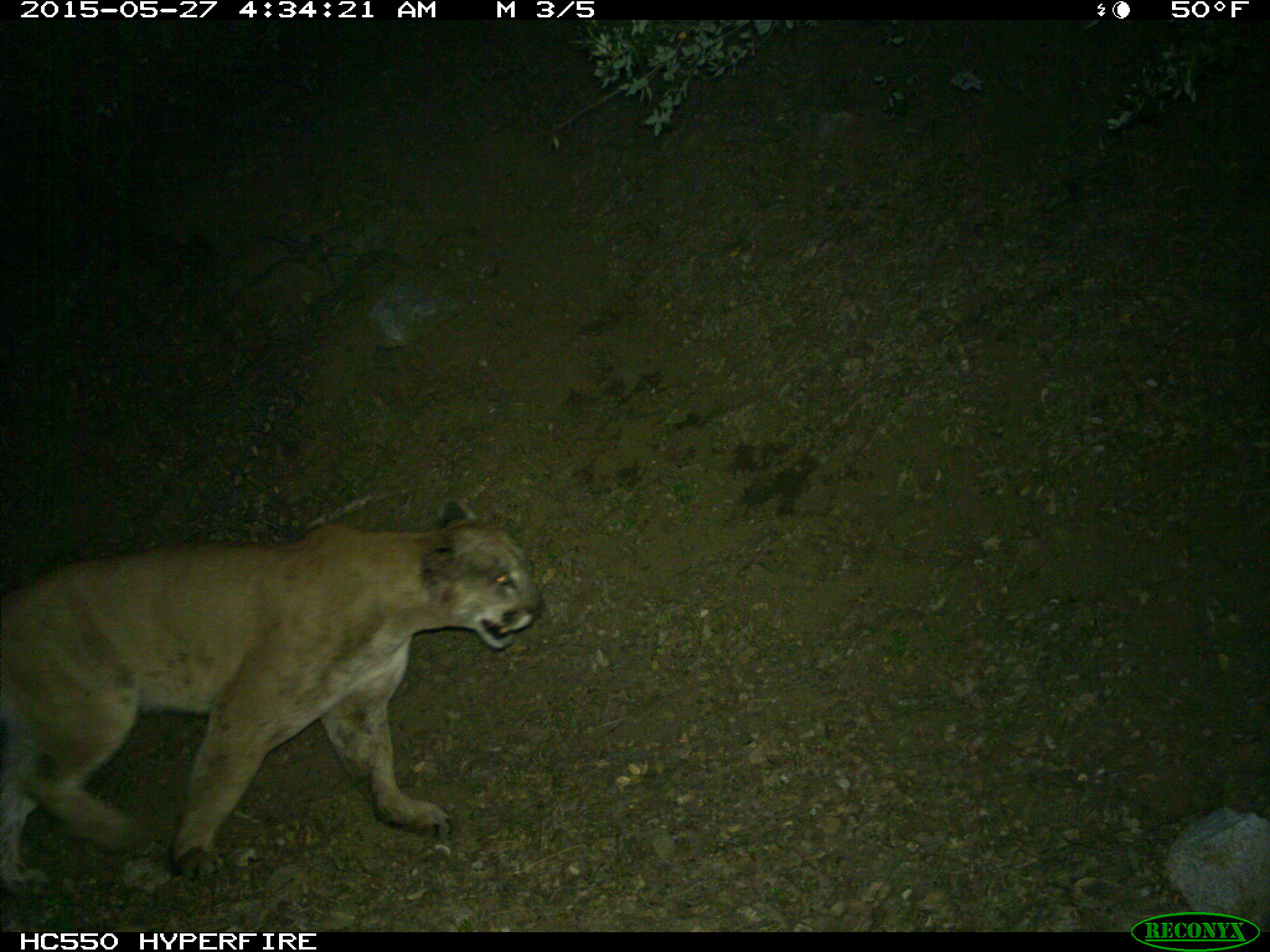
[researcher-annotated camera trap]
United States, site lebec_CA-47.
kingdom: Animalia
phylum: Chordata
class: Mammalia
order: Carnivora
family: Felidae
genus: Puma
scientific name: Puma concolor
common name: mountain lion